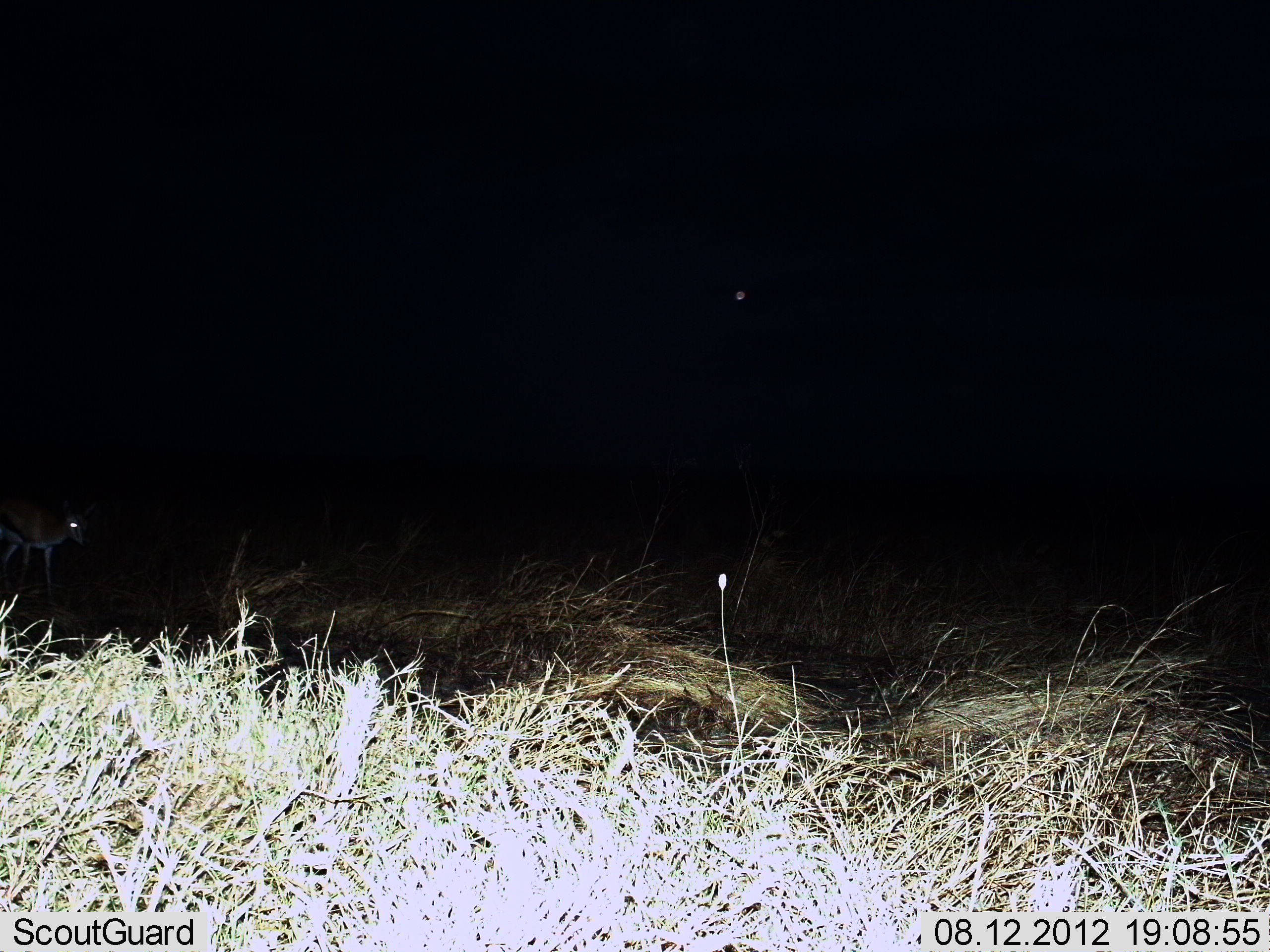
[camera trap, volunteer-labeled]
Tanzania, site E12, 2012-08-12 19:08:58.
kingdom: Animalia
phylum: Chordata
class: Mammalia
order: Artiodactyla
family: Bovidae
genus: Eudorcas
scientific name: Eudorcas thomsonii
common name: thomson's gazelle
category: gazellethomsons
Gazellethomsons (thomson's gazelle) (Eudorcas thomsonii), count 1. Behavior (volunteer vote fractions): standing 30%, resting 0%, moving 70%, interacting 0%. Young present (vote fraction): 0%. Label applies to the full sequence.